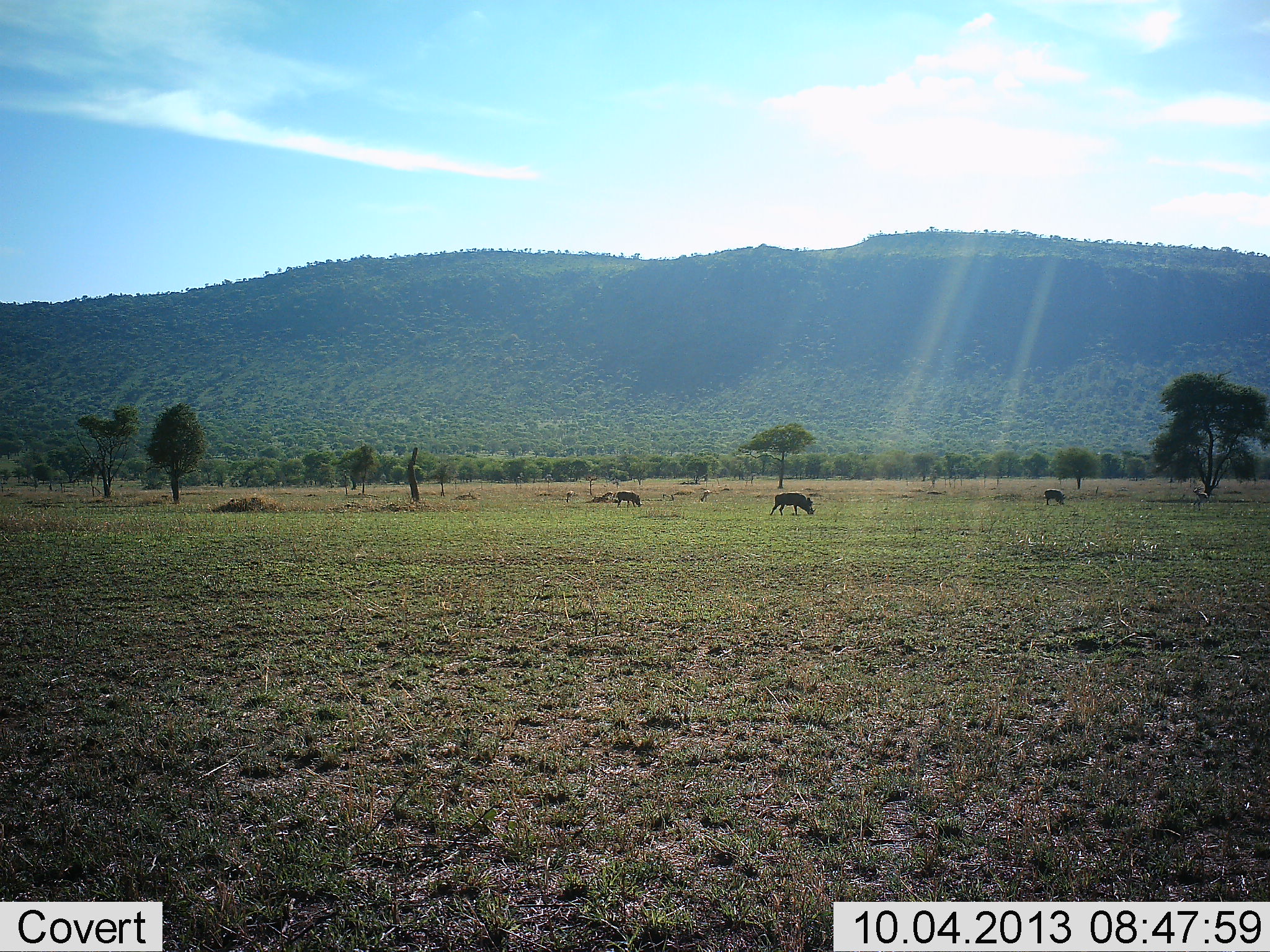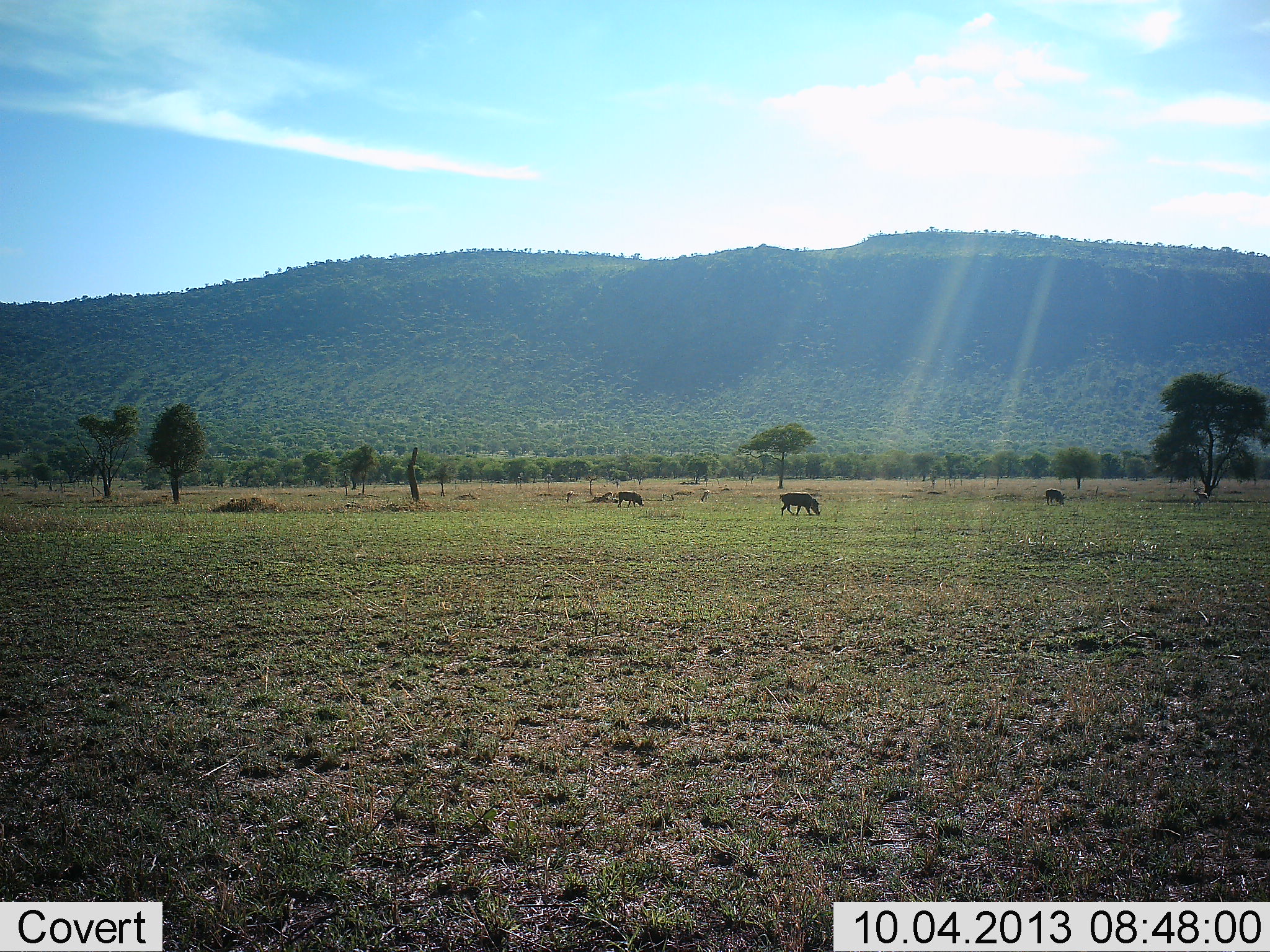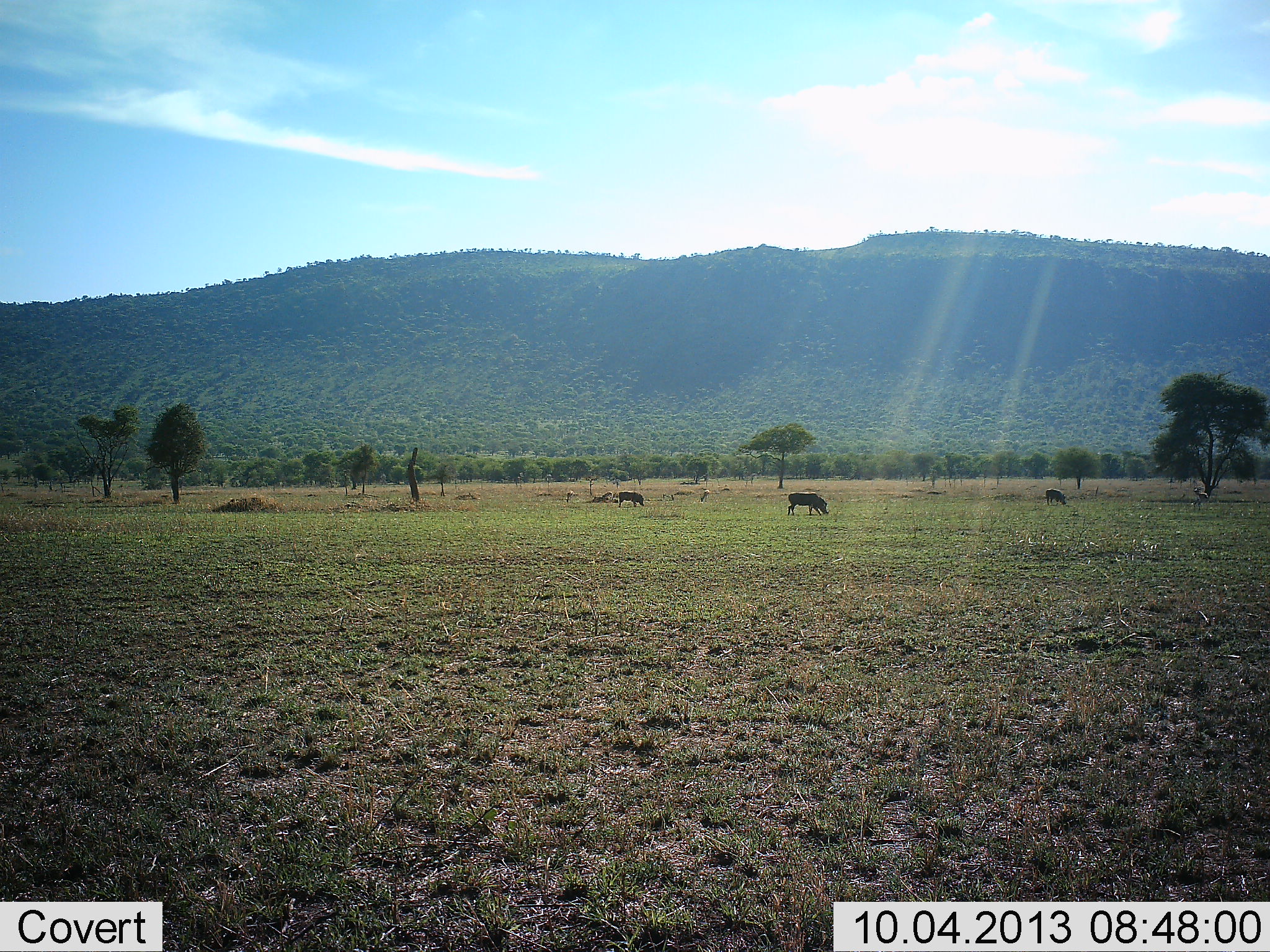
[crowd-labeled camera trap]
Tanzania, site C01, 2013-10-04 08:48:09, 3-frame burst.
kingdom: Animalia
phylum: Chordata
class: Mammalia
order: Artiodactyla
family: Suidae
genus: Phacochoerus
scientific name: Phacochoerus africanus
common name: warthog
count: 3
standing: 9%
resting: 0%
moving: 27%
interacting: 0%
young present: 0%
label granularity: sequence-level